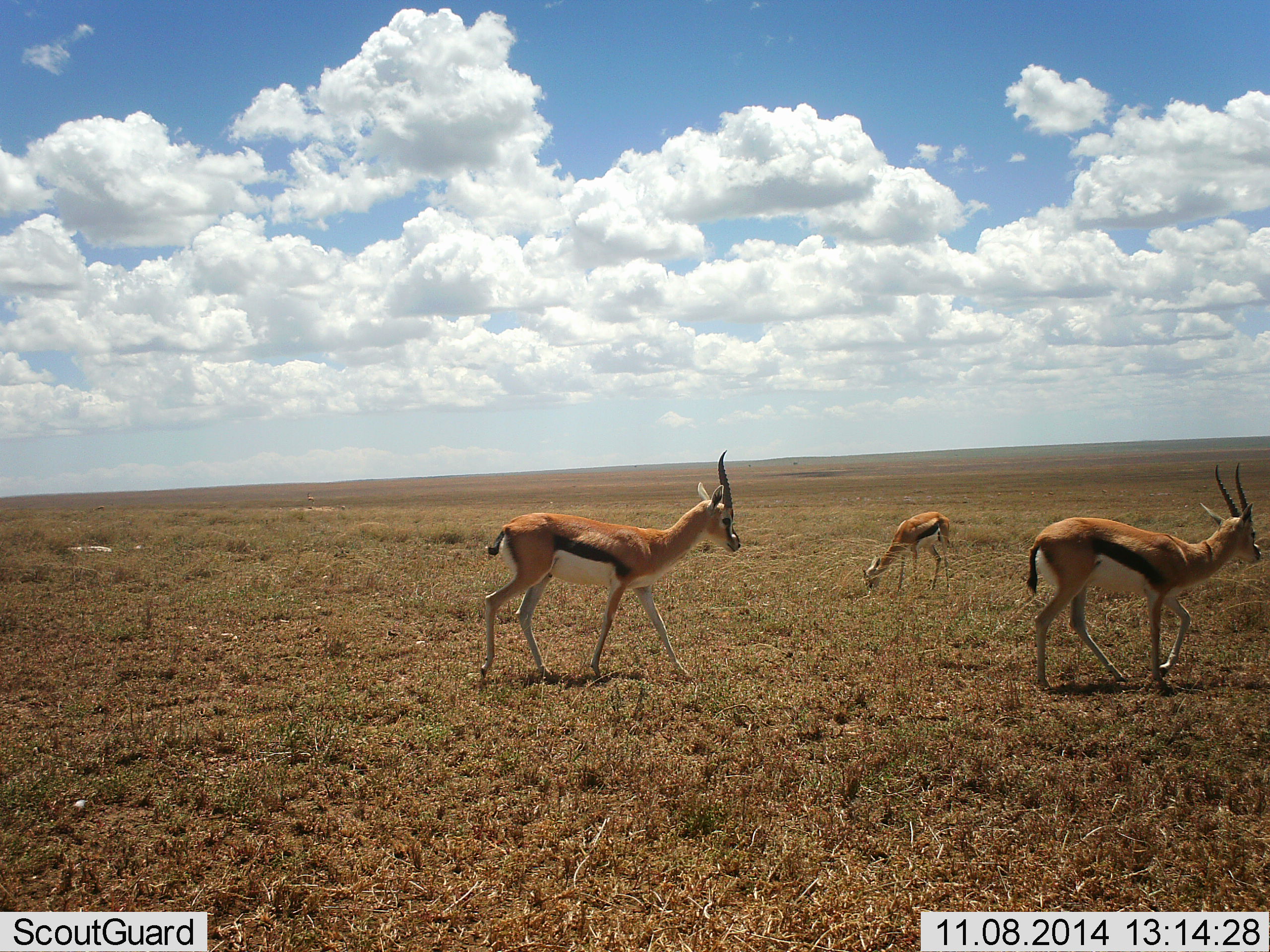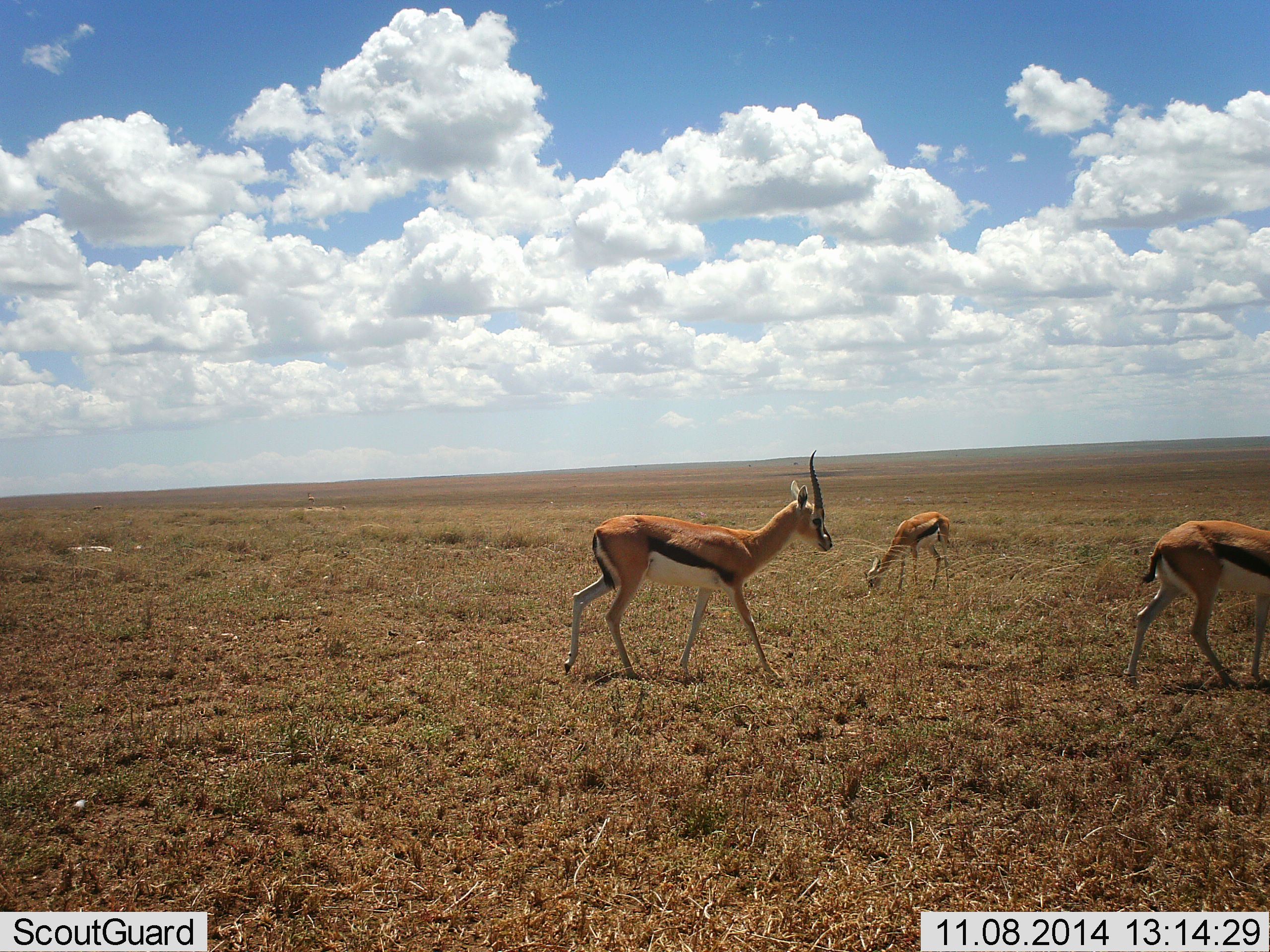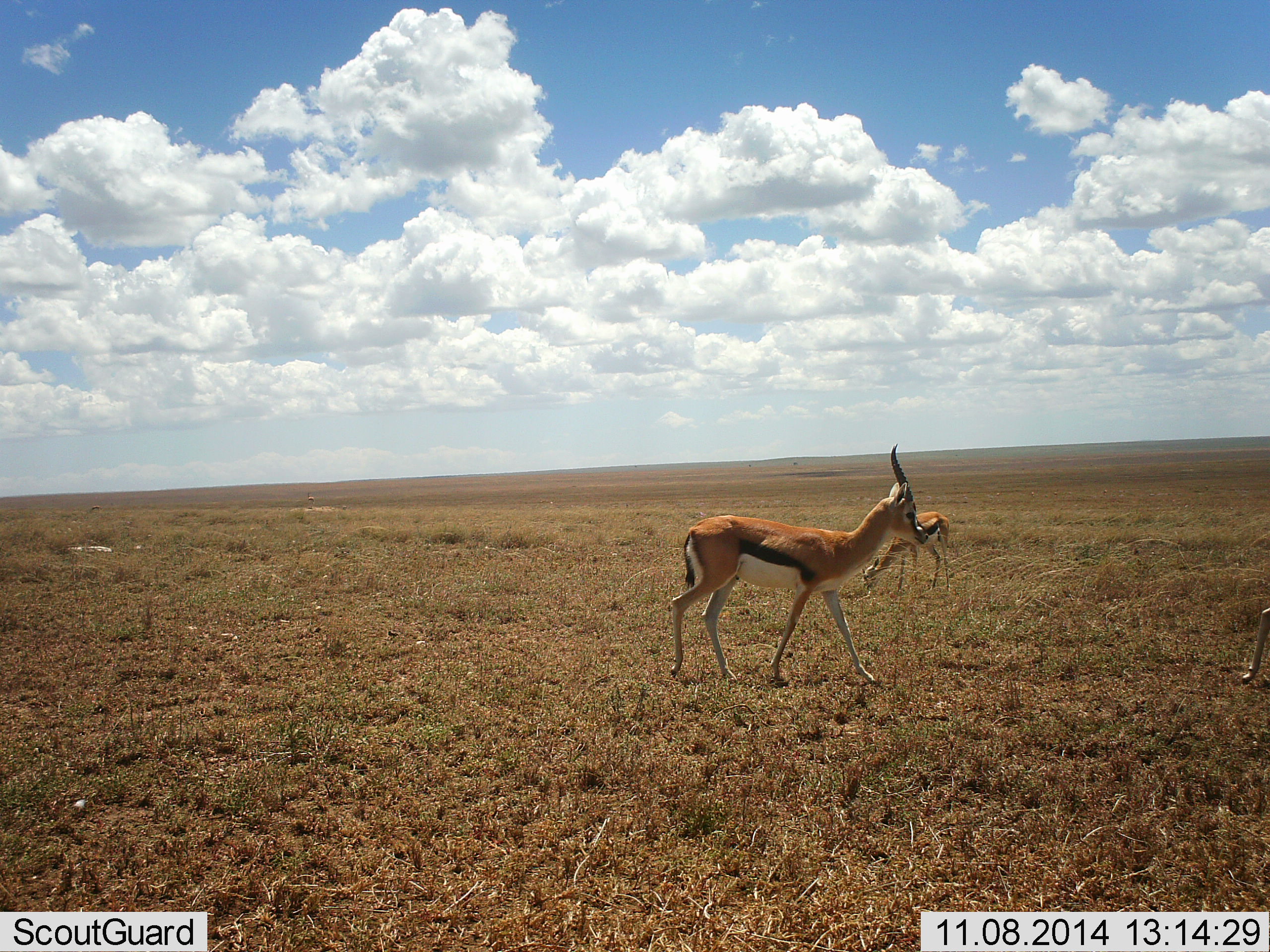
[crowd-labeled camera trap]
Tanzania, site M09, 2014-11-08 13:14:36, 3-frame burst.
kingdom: Animalia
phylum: Chordata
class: Mammalia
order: Artiodactyla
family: Bovidae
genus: Eudorcas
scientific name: Eudorcas thomsonii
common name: thomson's gazelle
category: gazellethomsons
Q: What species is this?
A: Gazellethomsons (thomson's gazelle) (Eudorcas thomsonii).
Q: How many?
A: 3.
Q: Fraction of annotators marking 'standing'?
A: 20%.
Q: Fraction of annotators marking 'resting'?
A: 0%.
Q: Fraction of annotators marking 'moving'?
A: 90%.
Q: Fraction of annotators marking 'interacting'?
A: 0%.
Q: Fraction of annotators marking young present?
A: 0%.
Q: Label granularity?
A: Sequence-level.